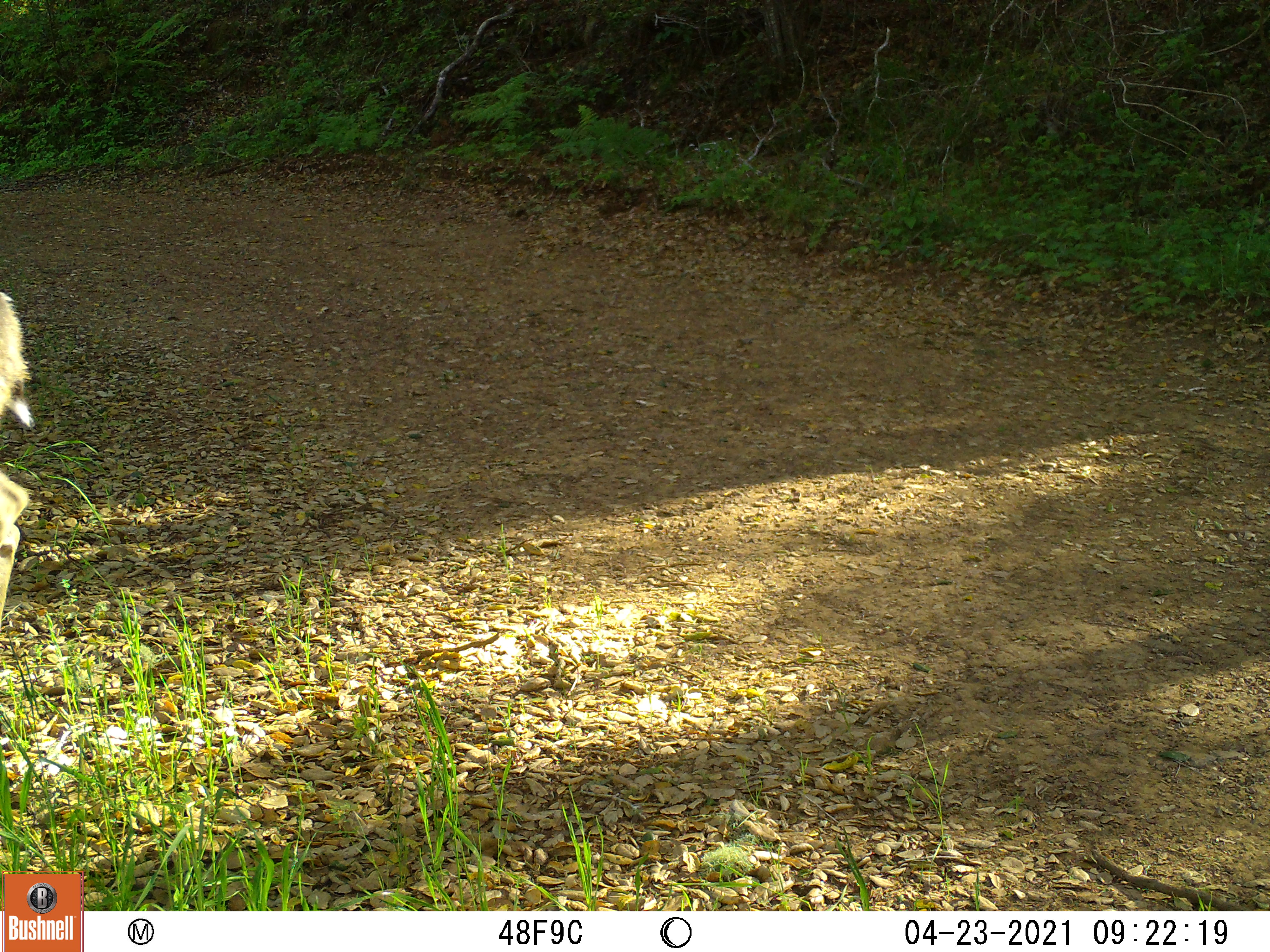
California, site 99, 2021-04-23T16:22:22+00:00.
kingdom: Animalia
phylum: Chordata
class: Mammalia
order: Artiodactyla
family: Cervidae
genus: Odocoileus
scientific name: Odocoileus hemionus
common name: mule deer